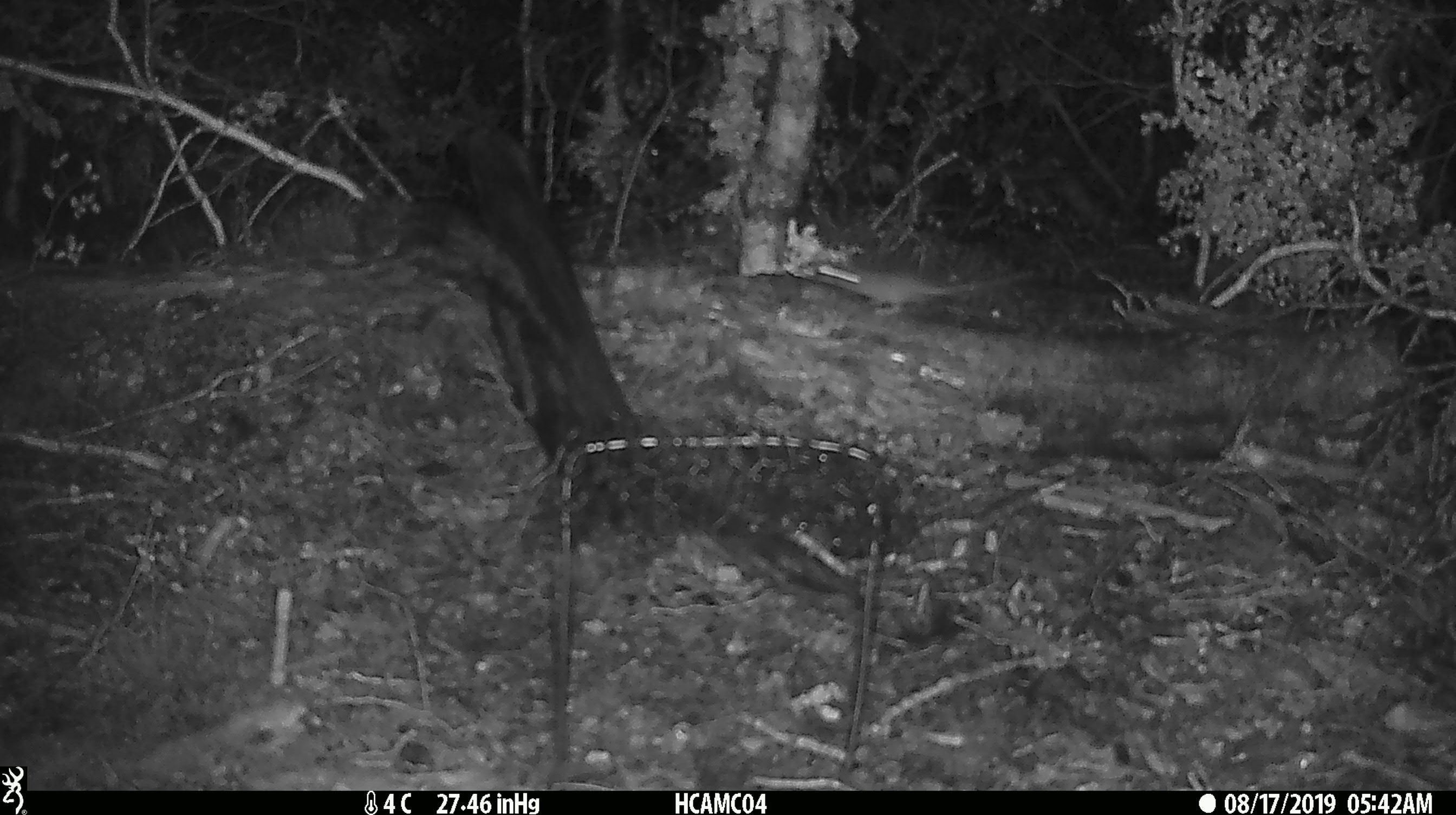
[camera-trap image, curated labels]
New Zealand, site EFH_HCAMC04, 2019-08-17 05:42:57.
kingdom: Animalia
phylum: Chordata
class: Mammalia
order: Rodentia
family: Muridae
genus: Mus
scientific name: Mus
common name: mouse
Mouse (Mus).